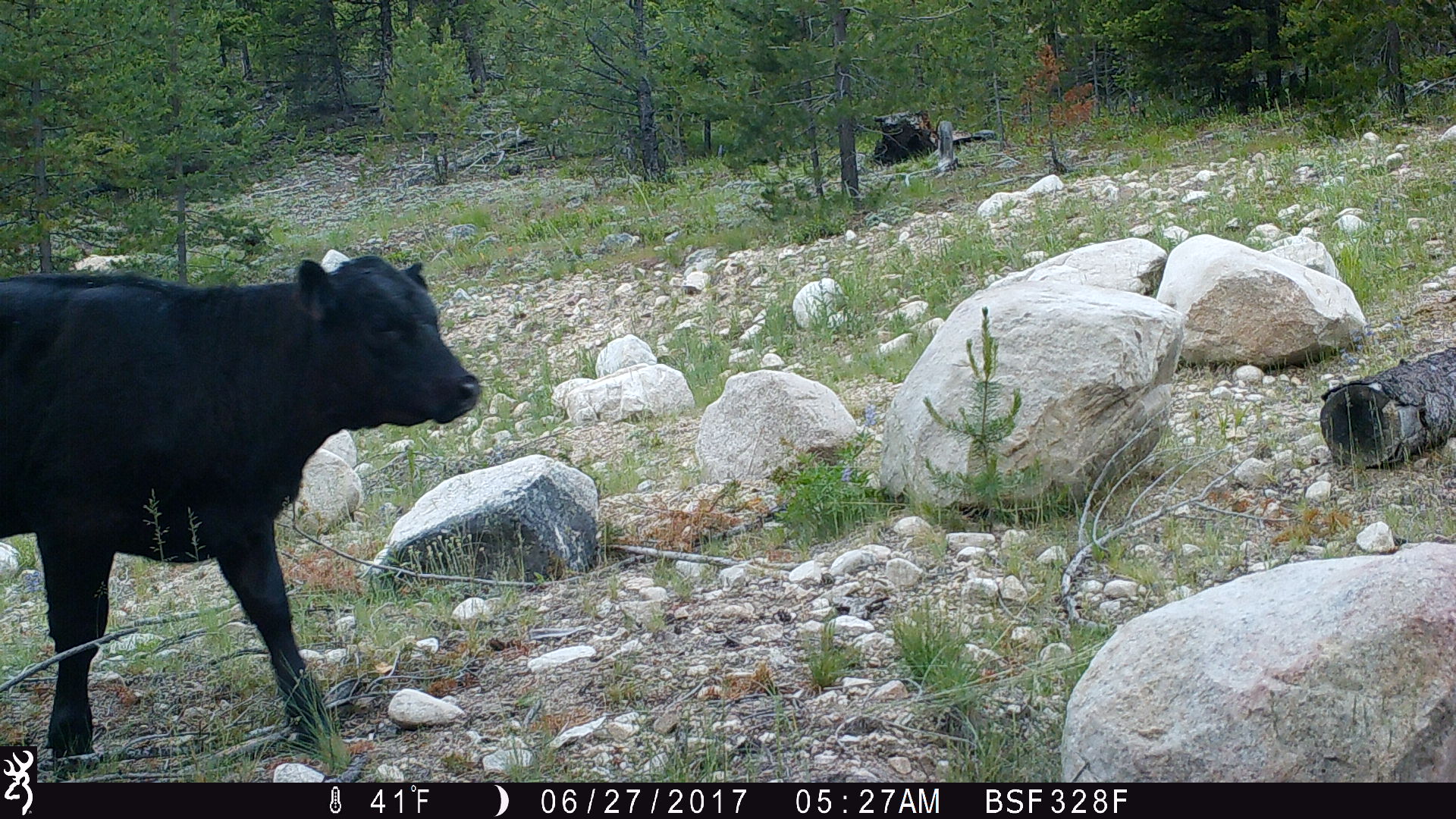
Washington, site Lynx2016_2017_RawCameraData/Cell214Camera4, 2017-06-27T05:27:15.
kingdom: Animalia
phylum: Chordata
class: Mammalia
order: Artiodactyla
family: Bovidae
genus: Bos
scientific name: Bos taurus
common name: domestic cattle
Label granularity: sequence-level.